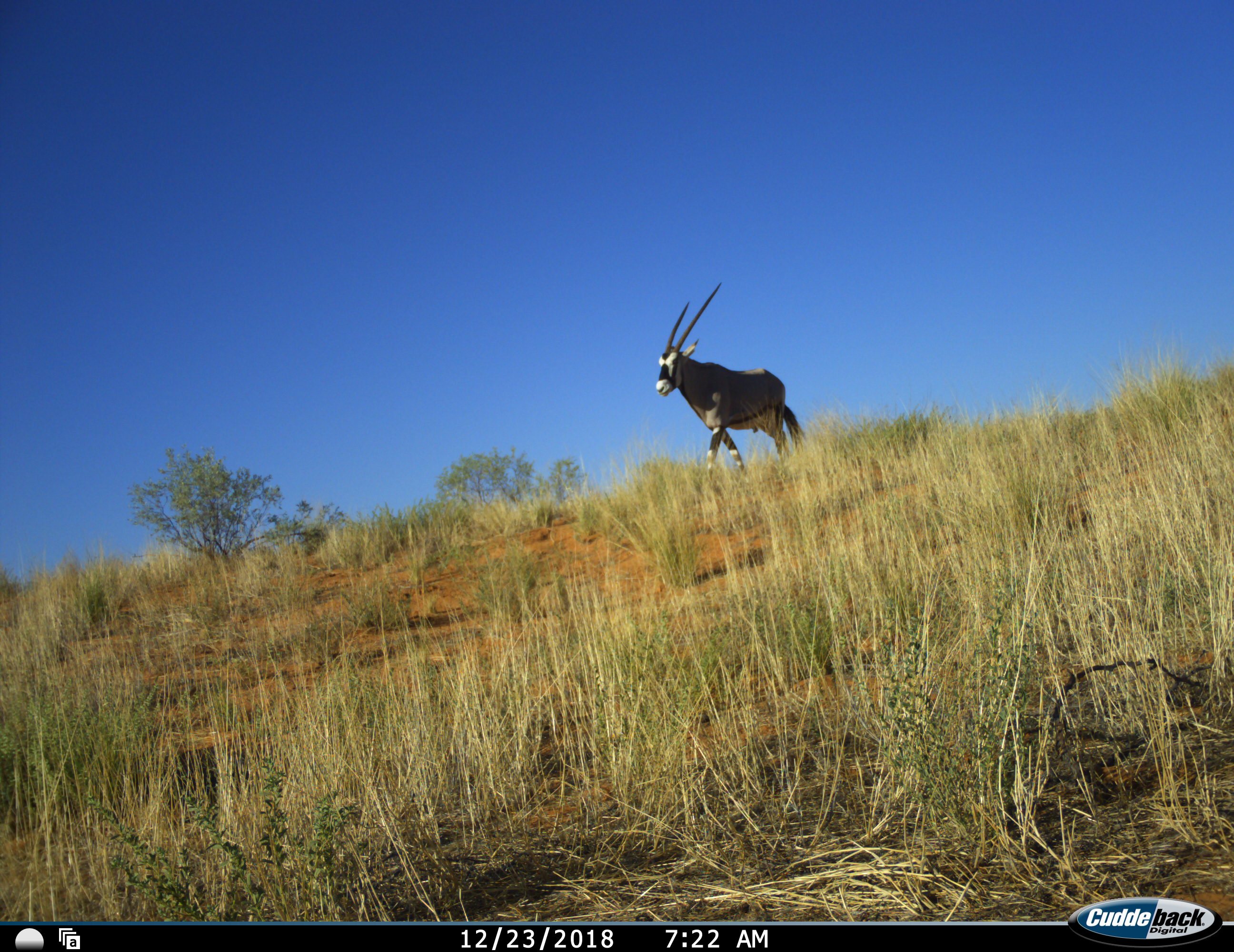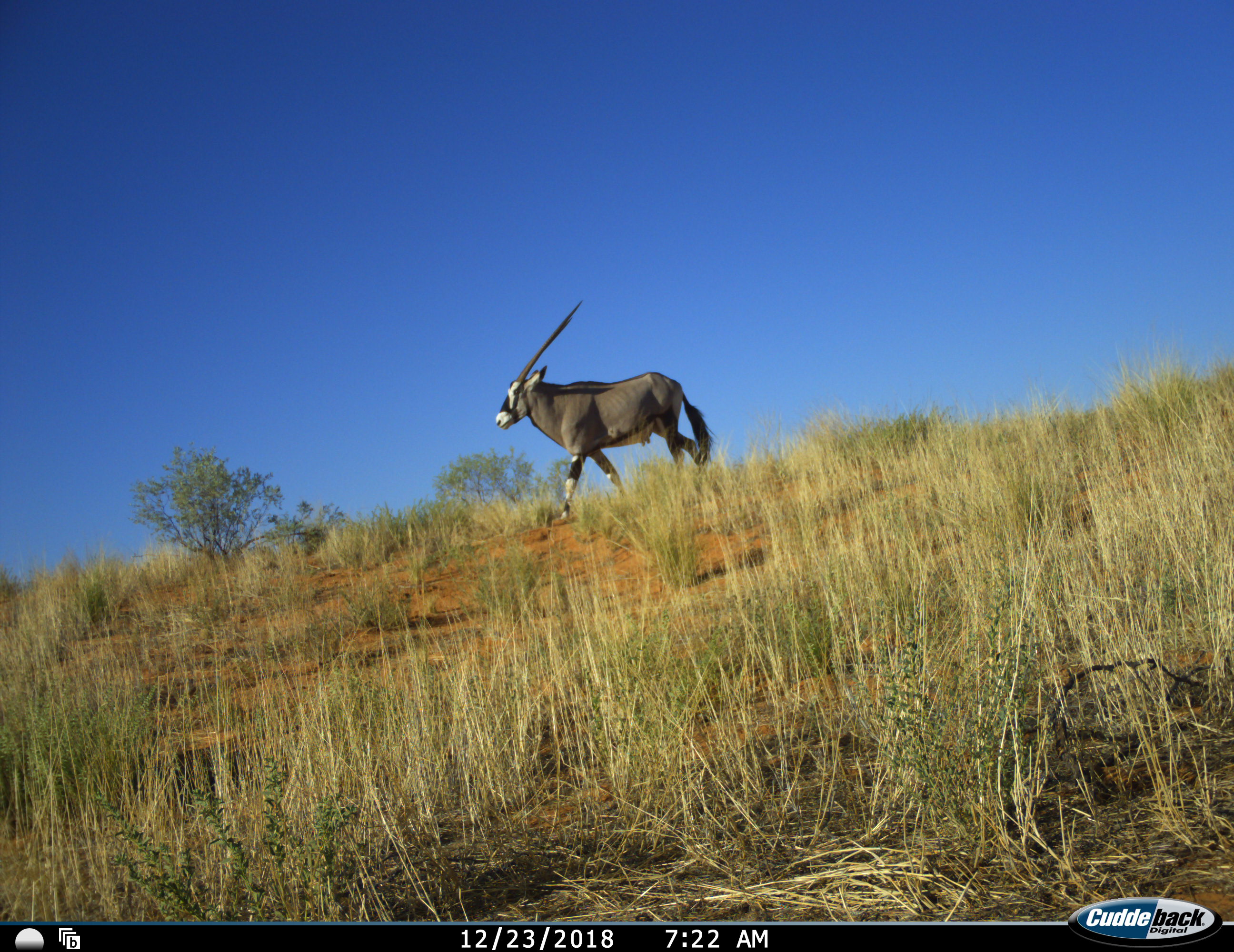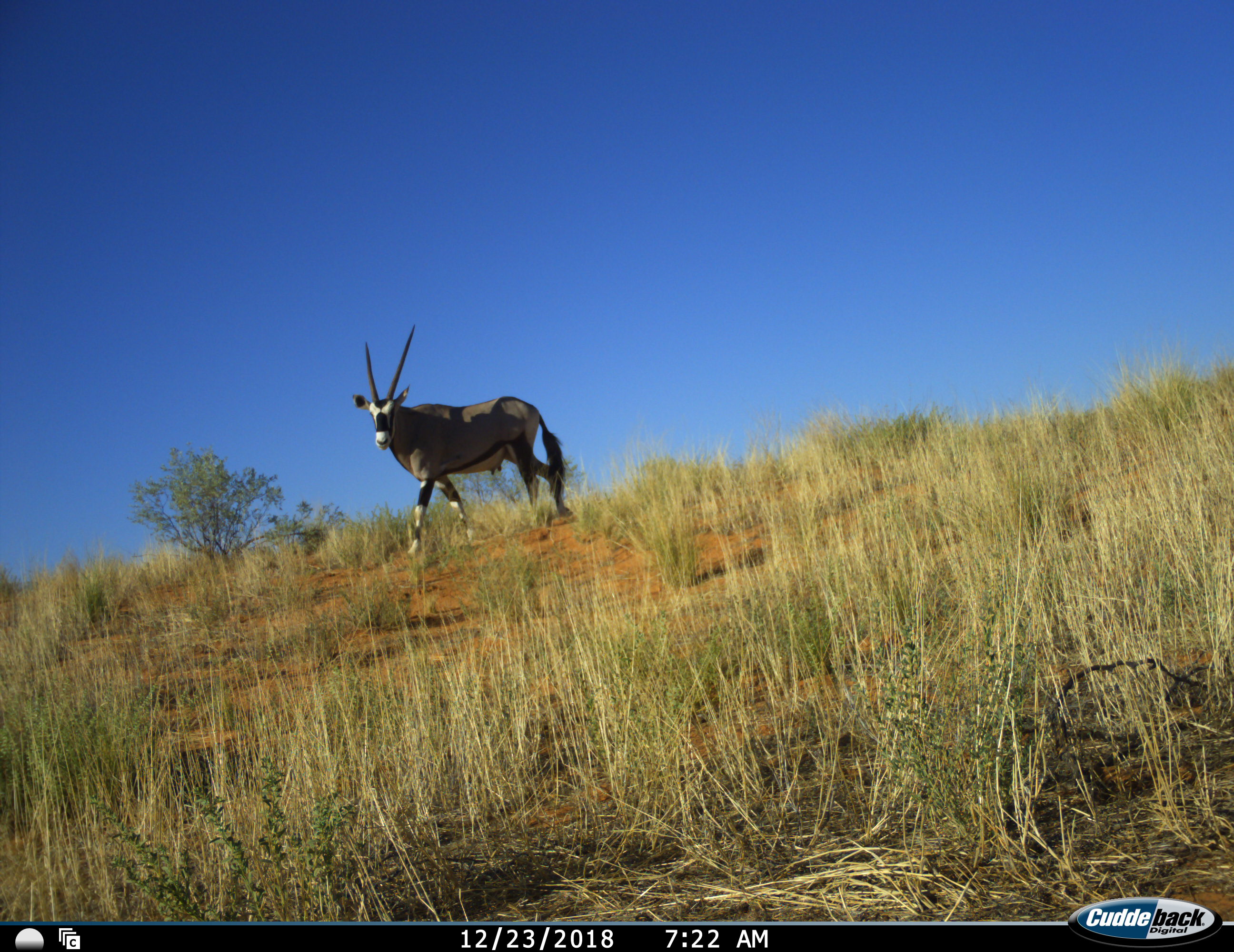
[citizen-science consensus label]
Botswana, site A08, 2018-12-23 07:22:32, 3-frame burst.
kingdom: Animalia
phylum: Chordata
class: Mammalia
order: Artiodactyla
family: Bovidae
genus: Oryx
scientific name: Oryx gazella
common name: gemsbok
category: gemsbokoryx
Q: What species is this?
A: Gemsbokoryx (gemsbok) (Oryx gazella).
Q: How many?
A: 1.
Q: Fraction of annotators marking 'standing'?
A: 0%.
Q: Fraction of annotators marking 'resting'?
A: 0%.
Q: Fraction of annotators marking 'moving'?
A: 100%.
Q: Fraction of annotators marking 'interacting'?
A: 0%.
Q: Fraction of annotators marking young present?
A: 0%.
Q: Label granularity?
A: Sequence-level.